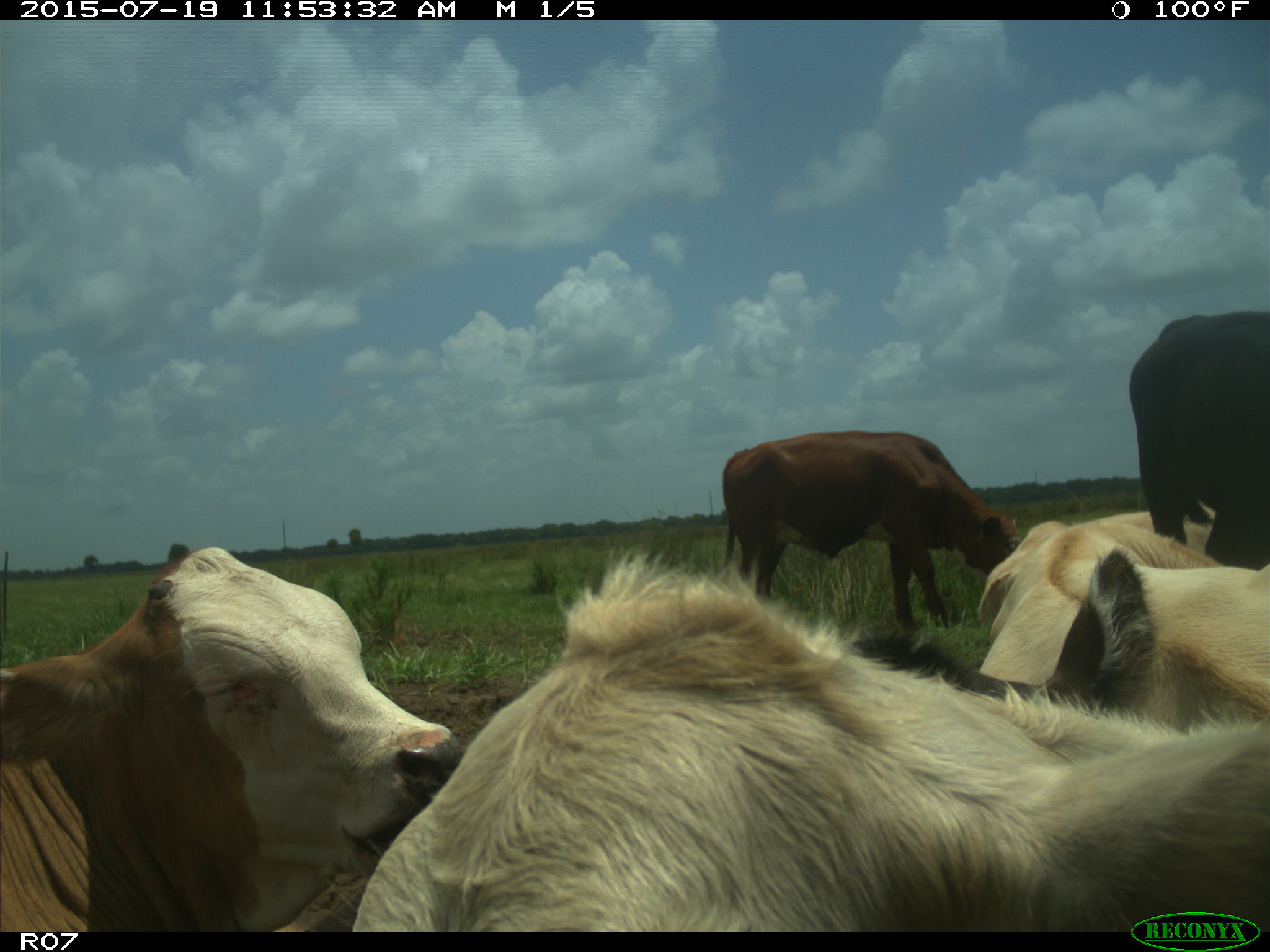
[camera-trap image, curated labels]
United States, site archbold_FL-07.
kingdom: Animalia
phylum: Chordata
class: Mammalia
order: Artiodactyla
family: Bovidae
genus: Bos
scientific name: Bos taurus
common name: domestic cow